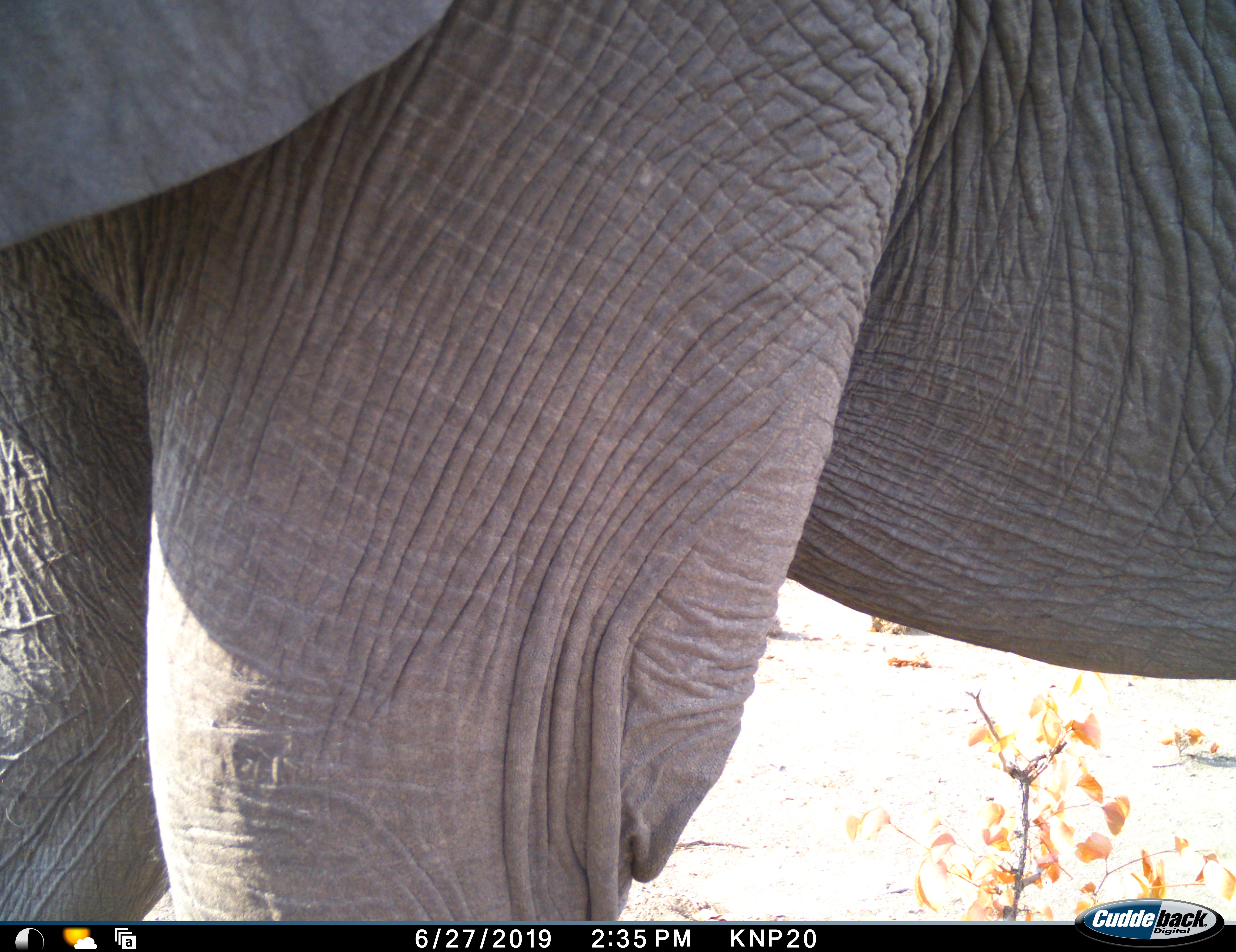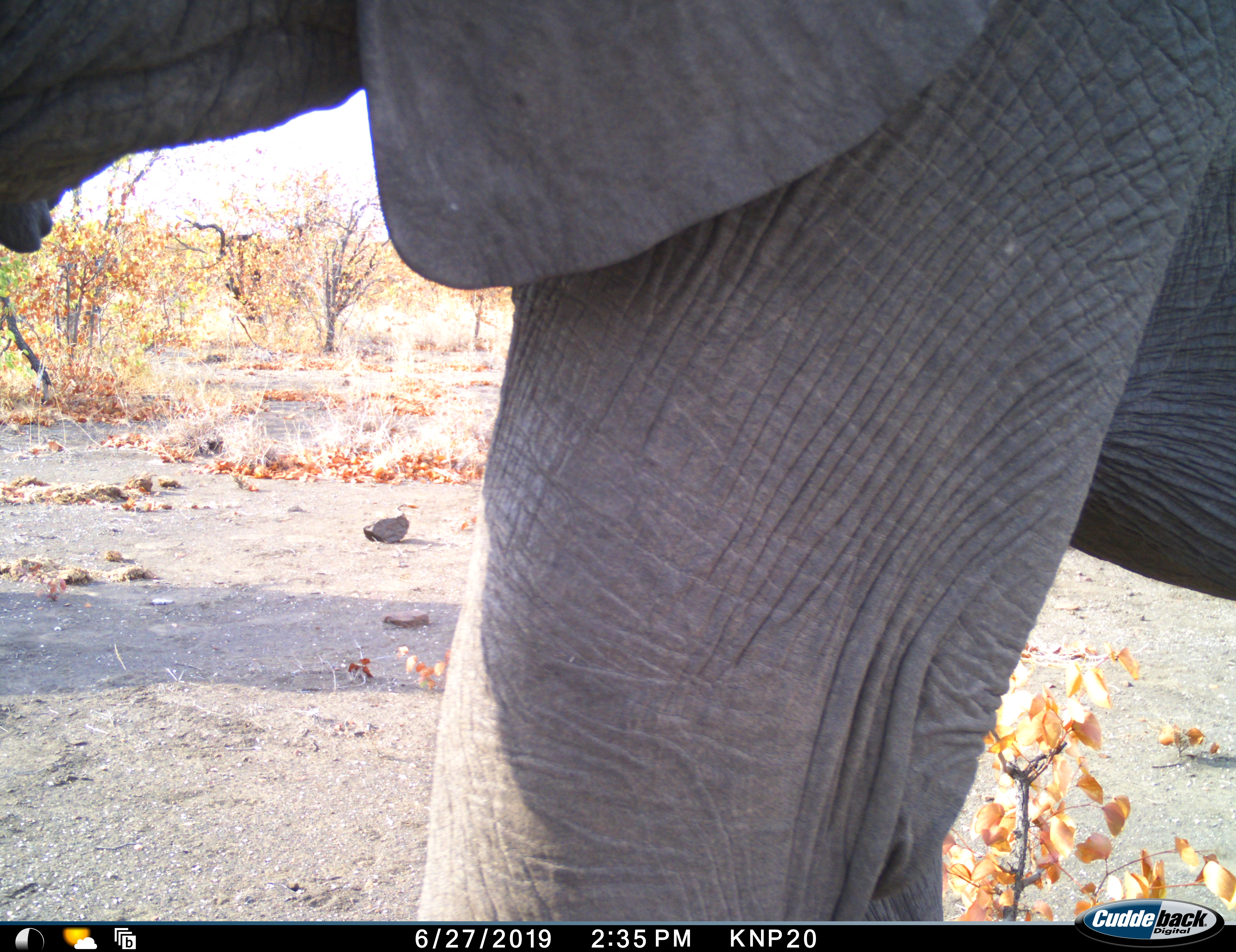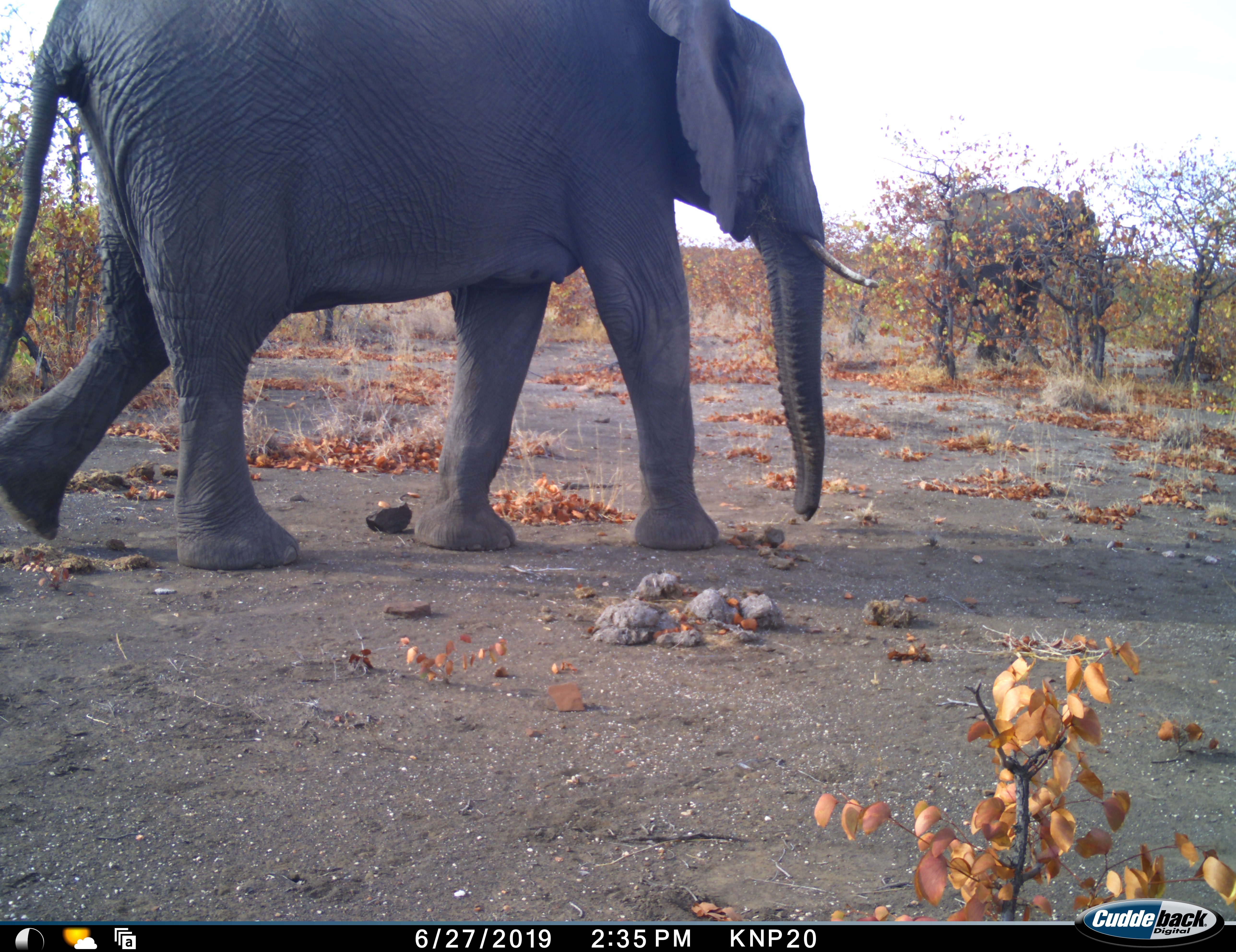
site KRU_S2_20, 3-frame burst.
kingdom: Animalia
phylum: Chordata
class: Mammalia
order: Proboscidea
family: Elephantidae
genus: Loxodonta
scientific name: Loxodonta africana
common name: african bush elephant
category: elephant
Elephant (african bush elephant) (Loxodonta africana), count 2. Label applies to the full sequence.